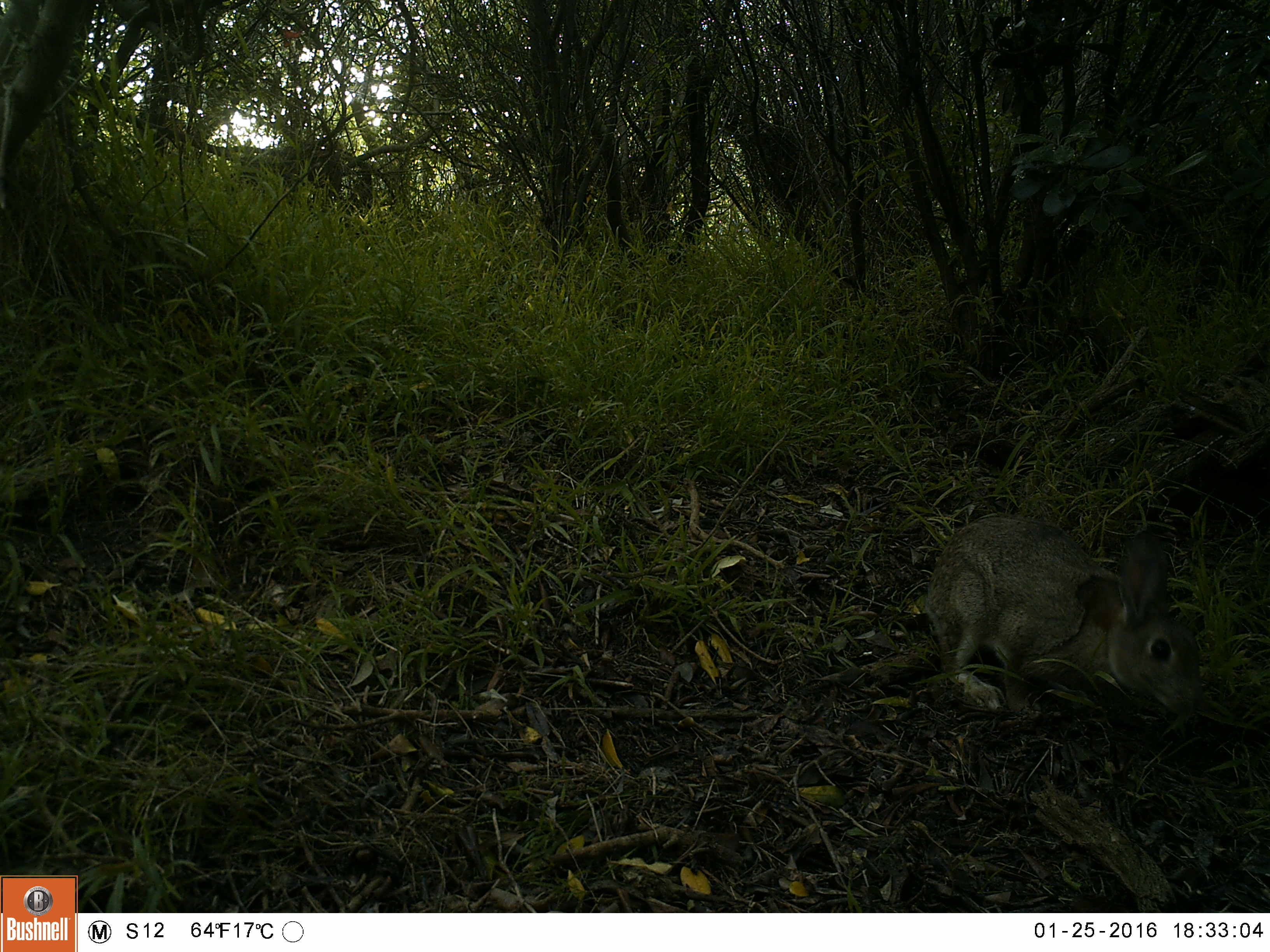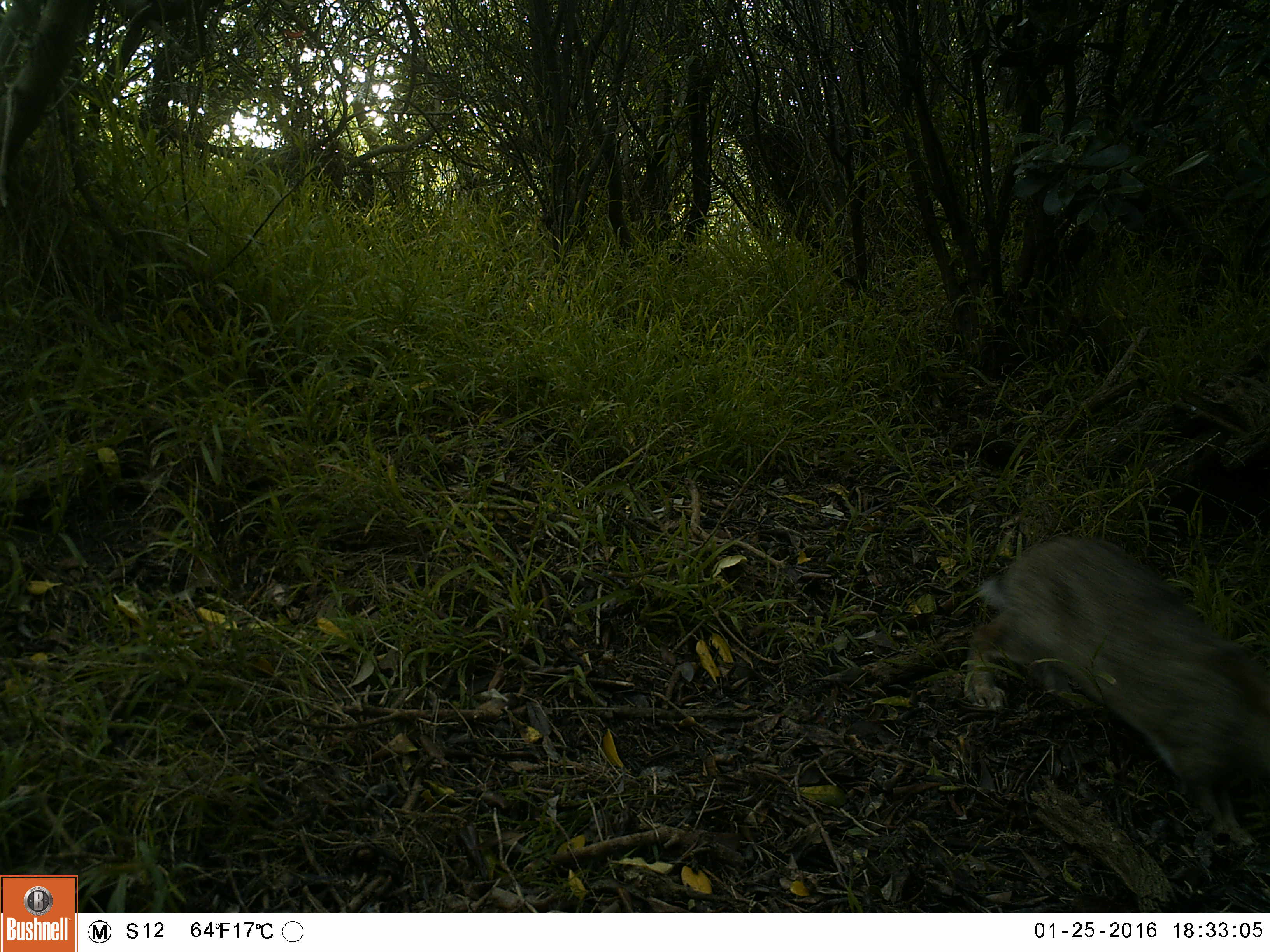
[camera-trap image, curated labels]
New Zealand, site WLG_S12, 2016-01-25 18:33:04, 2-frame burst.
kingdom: Animalia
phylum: Chordata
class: Mammalia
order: Lagomorpha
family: Leporidae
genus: Oryctolagus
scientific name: Oryctolagus cuniculus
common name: european rabbit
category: rabbit